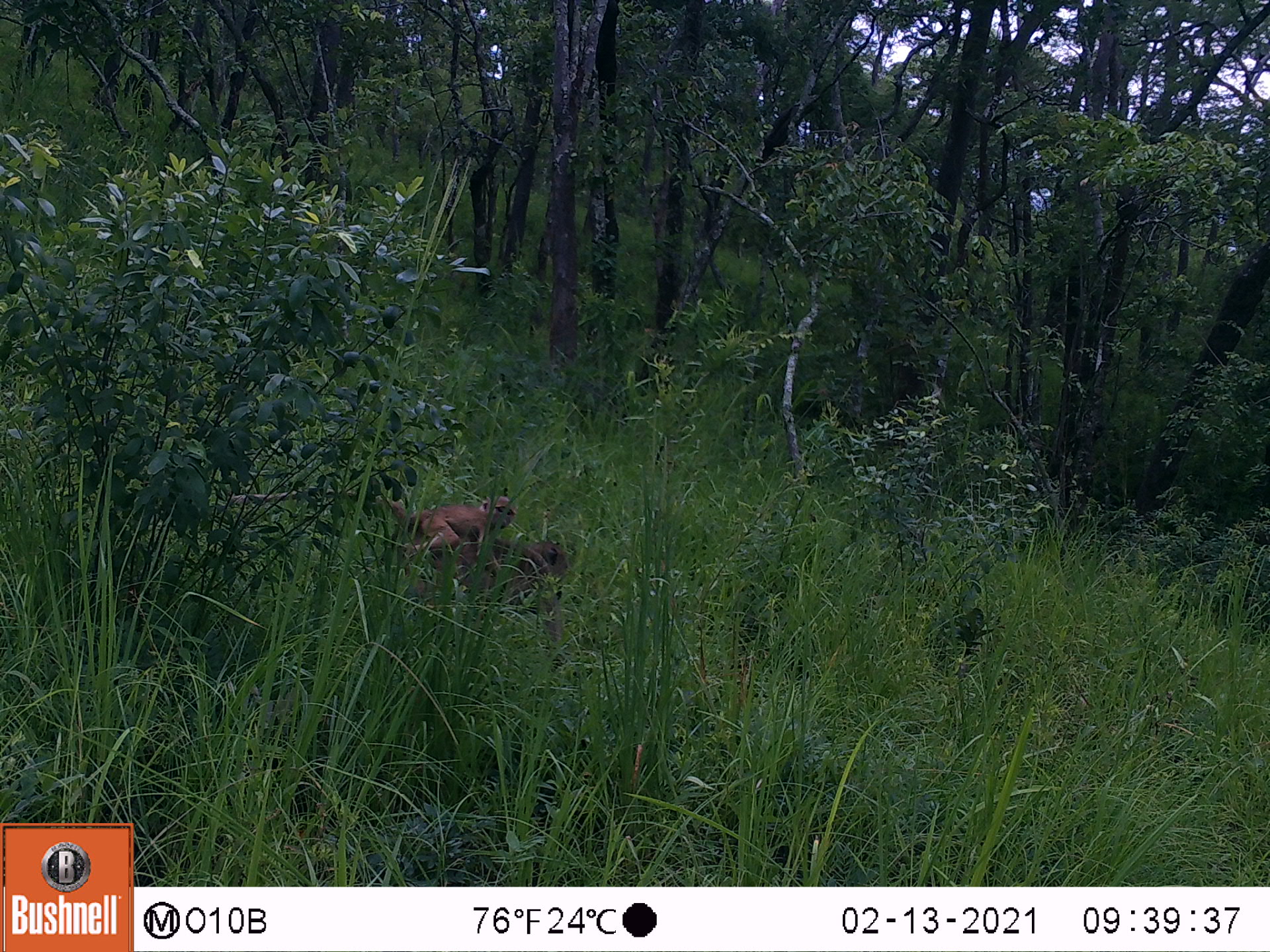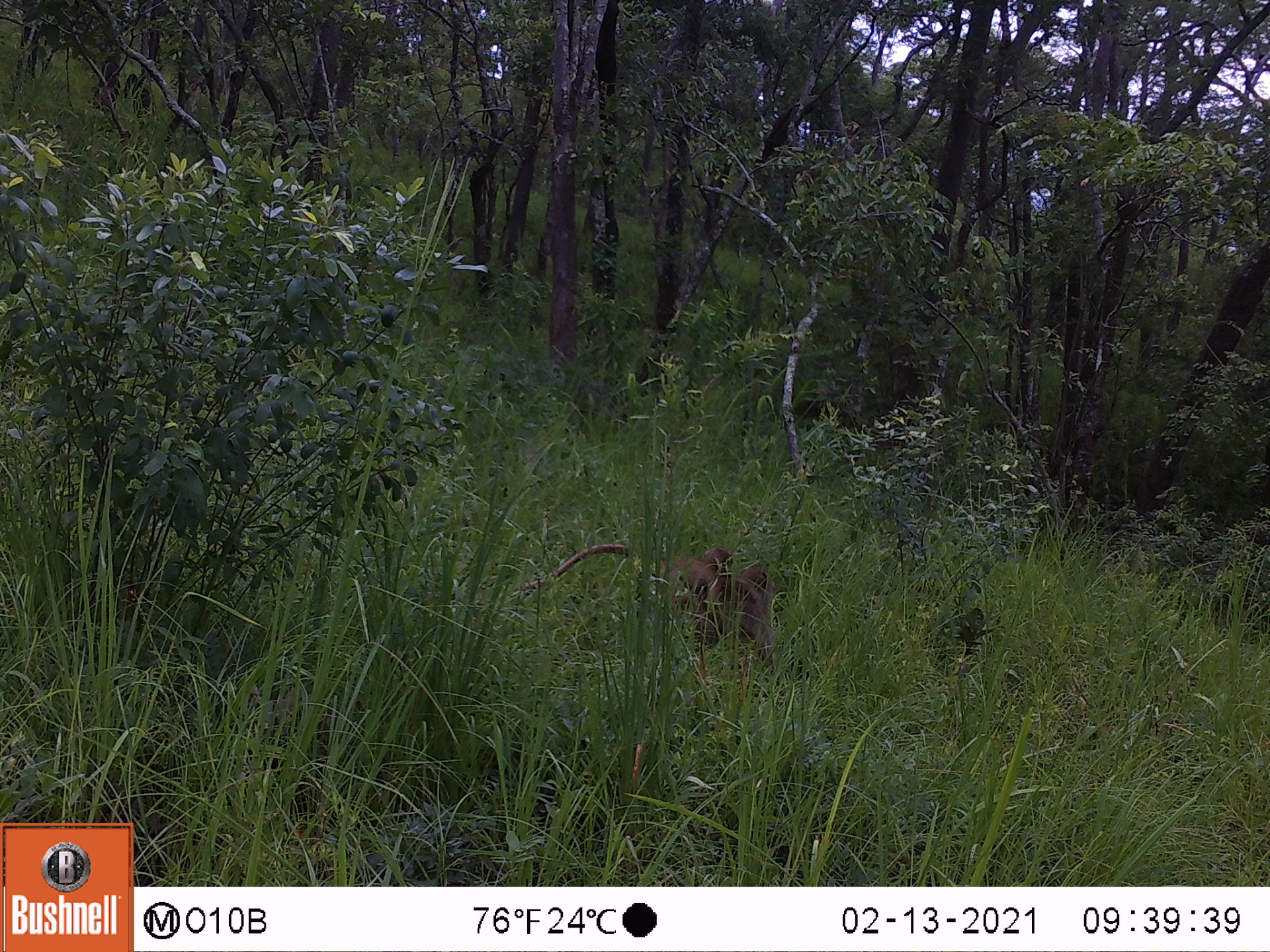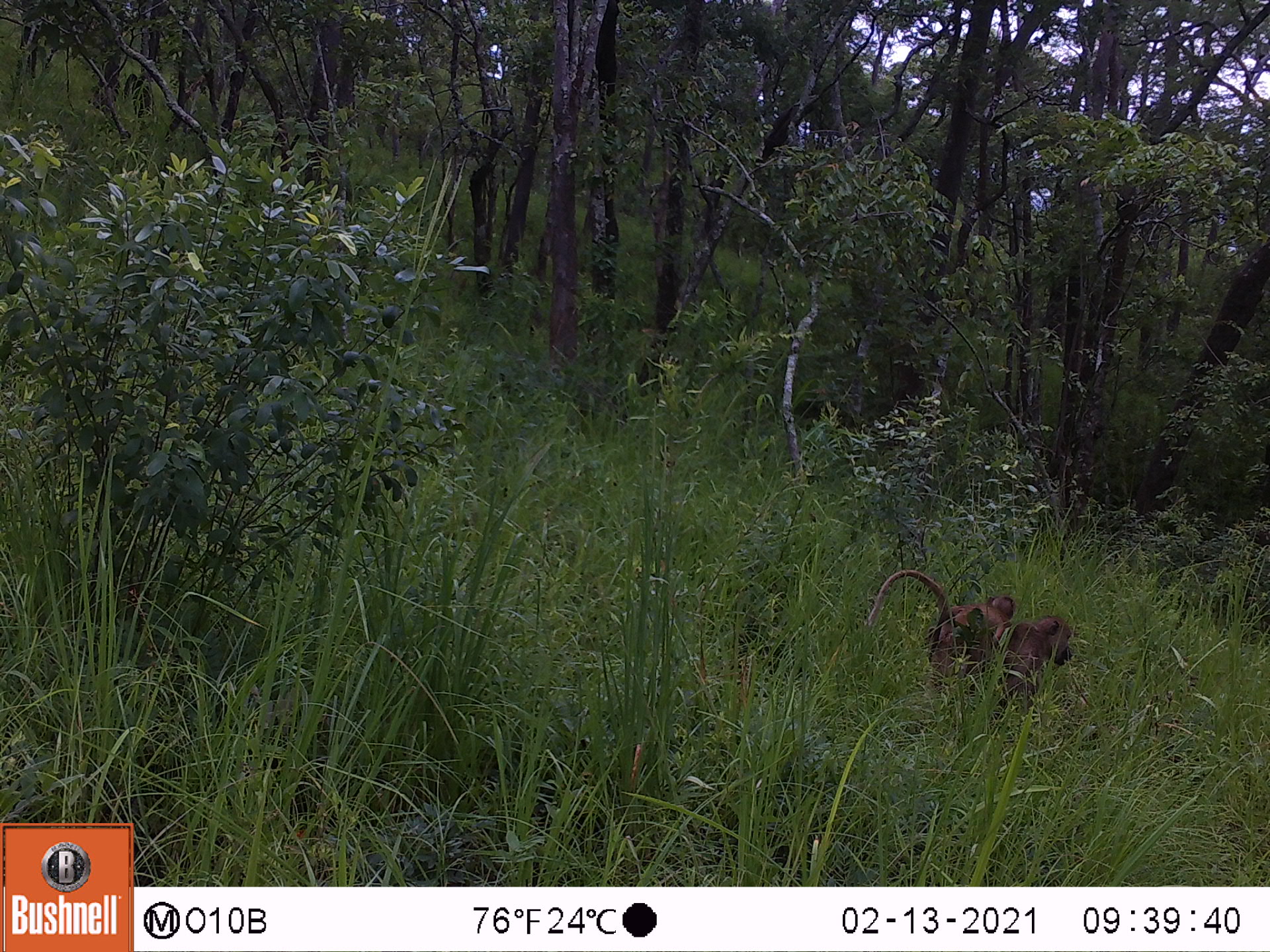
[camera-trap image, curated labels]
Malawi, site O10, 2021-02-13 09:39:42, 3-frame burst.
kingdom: Animalia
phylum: Chordata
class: Mammalia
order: Primates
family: Cercopithecidae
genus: Papio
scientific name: Papio cynocephalus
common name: yellow baboon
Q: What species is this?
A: Yellow baboon (Papio cynocephalus).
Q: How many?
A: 2.